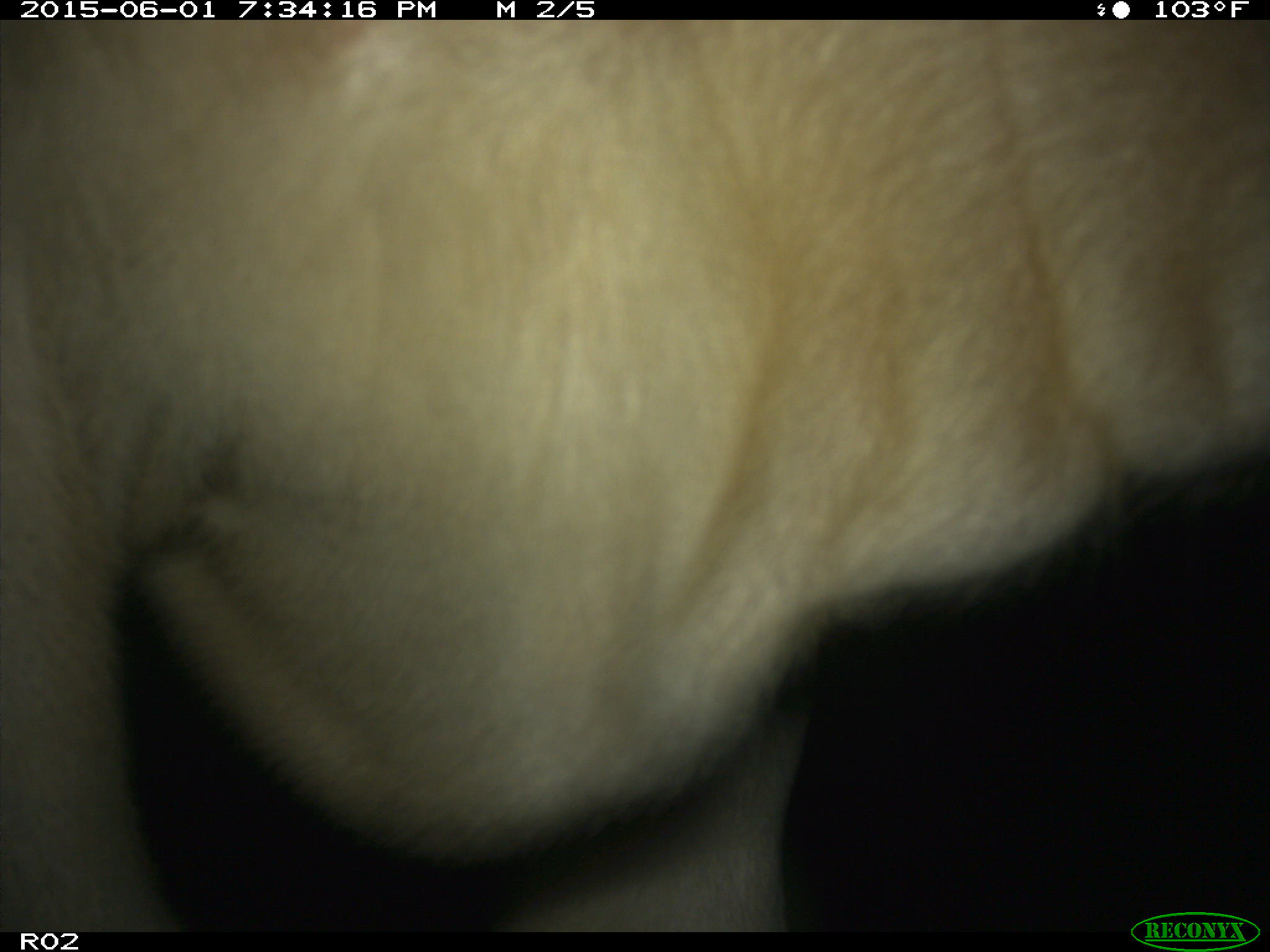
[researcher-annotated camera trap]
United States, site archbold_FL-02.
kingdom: Animalia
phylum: Chordata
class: Mammalia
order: Artiodactyla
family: Bovidae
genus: Bos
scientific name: Bos taurus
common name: domestic cow